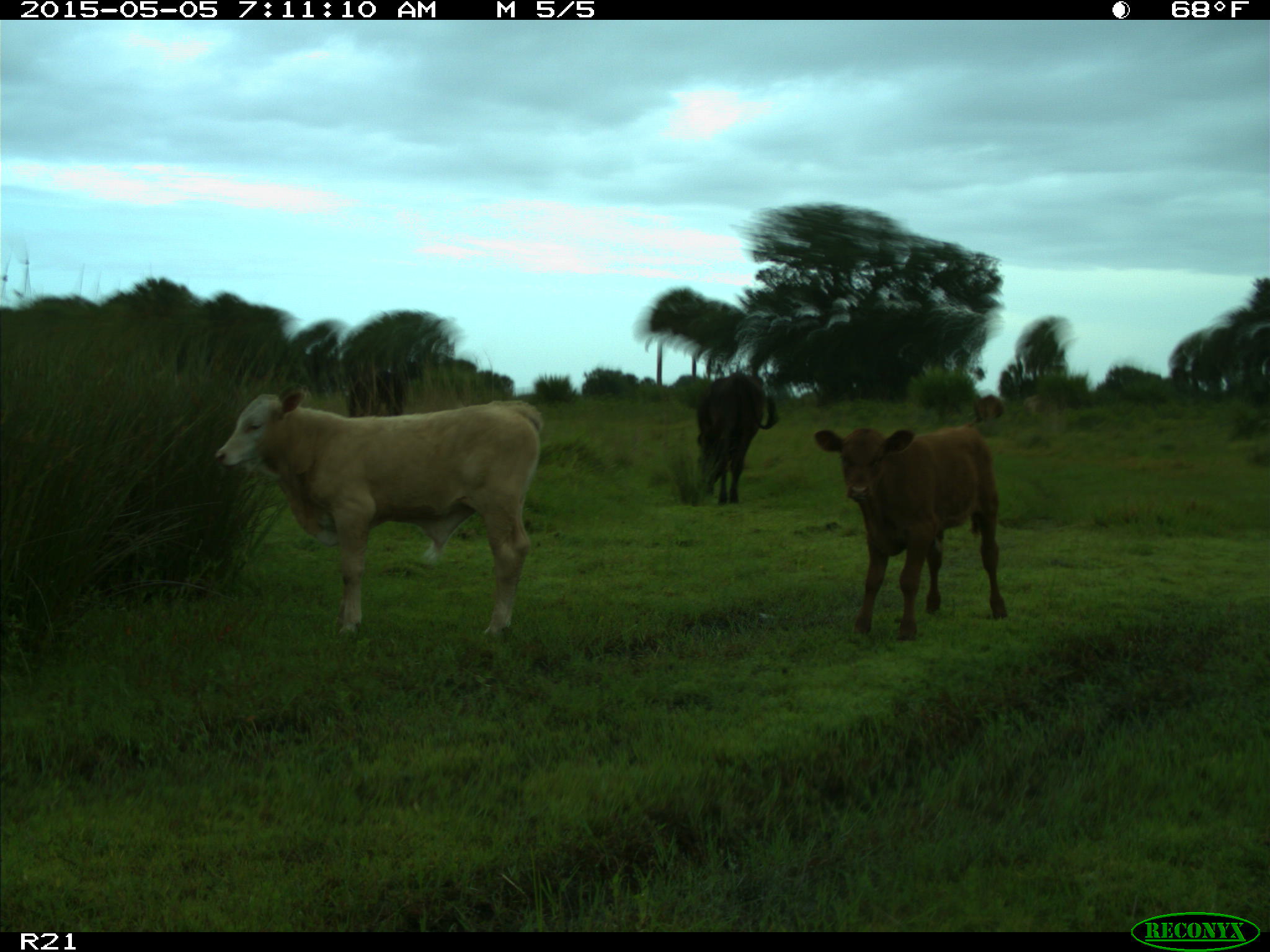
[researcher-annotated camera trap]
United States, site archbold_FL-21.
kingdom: Animalia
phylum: Chordata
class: Mammalia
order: Artiodactyla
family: Bovidae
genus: Bos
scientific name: Bos taurus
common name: domestic cow